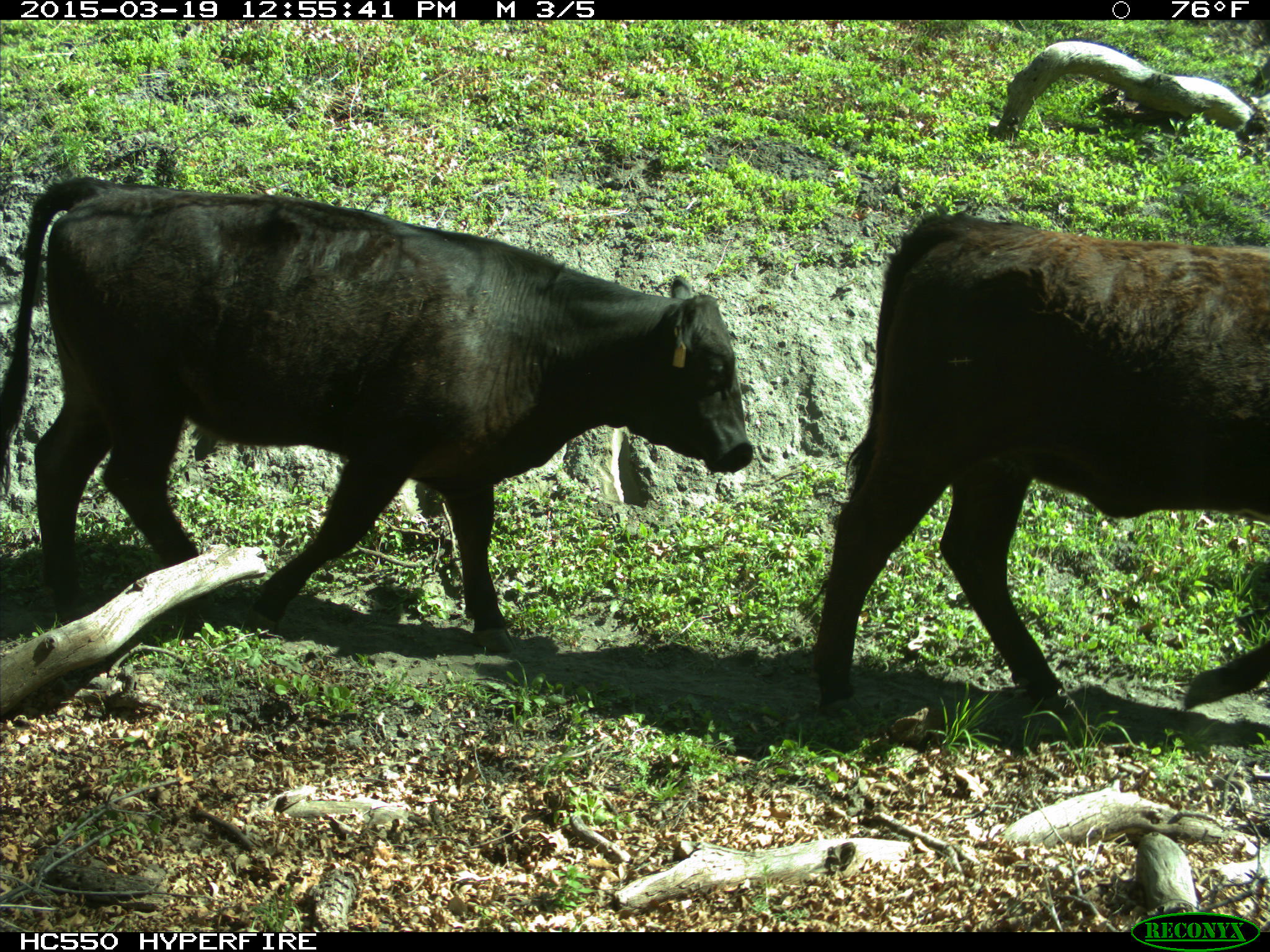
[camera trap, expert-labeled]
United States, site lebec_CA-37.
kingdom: Animalia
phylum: Chordata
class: Mammalia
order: Artiodactyla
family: Bovidae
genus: Bos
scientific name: Bos taurus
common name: domestic cow